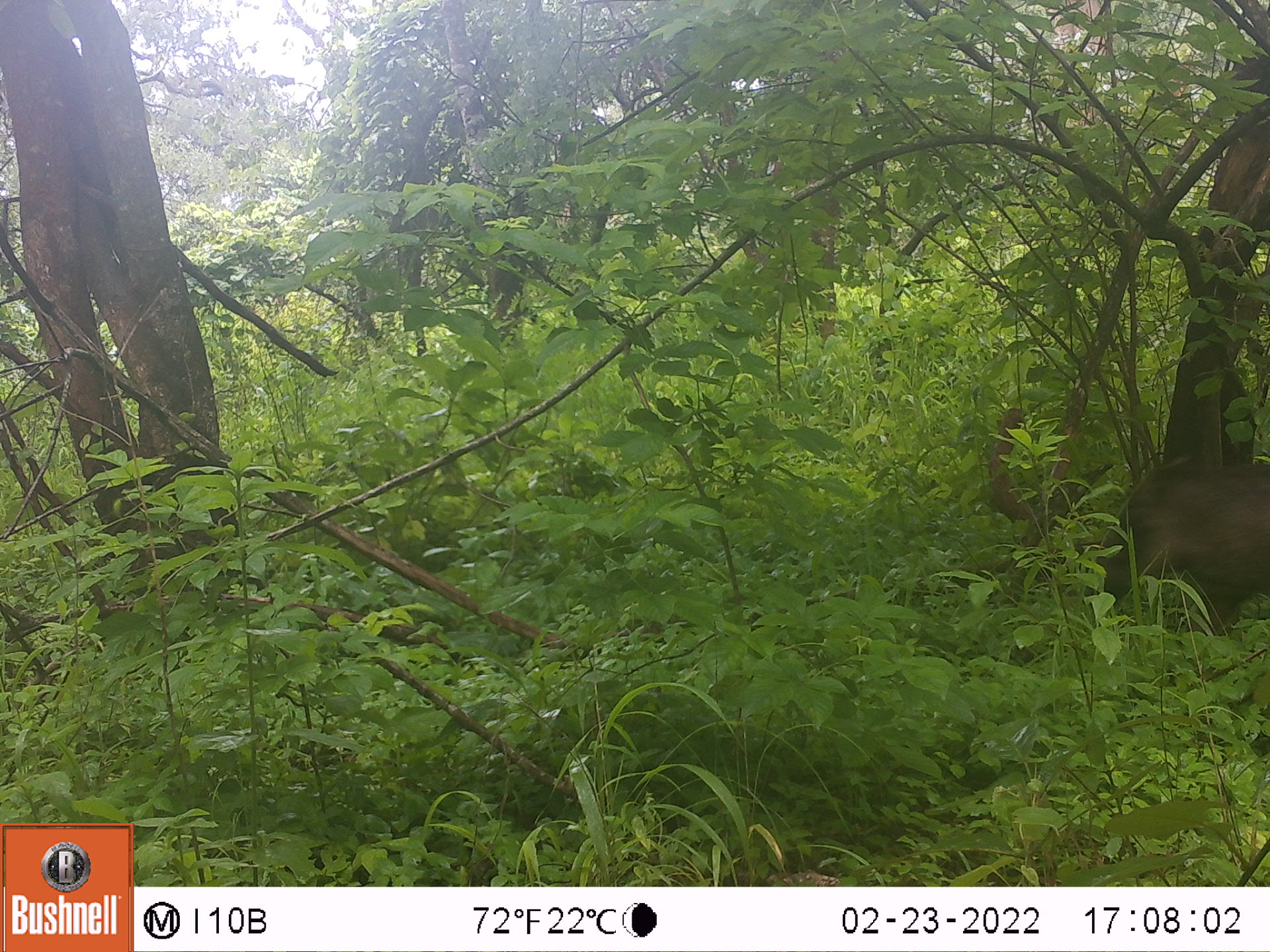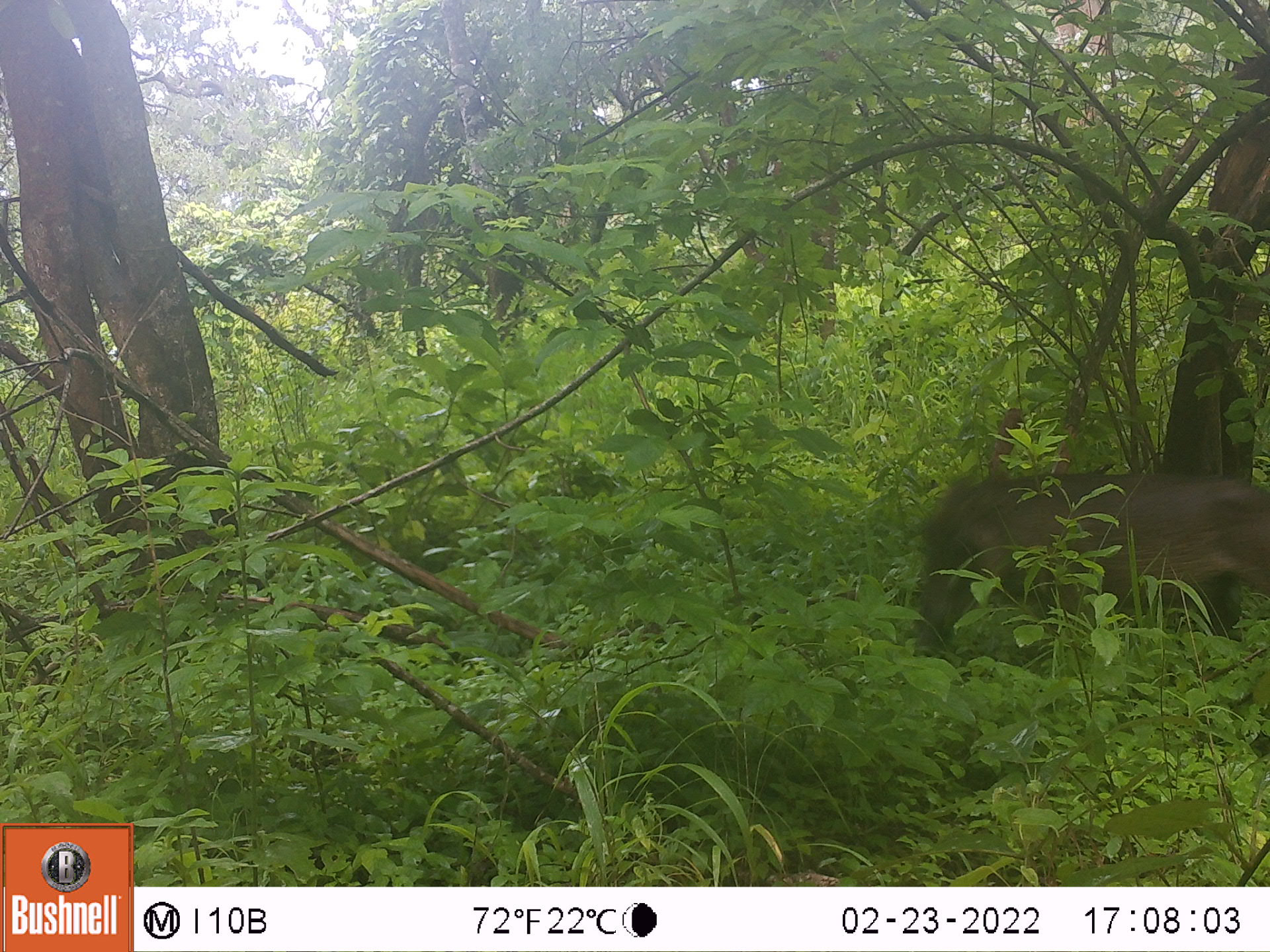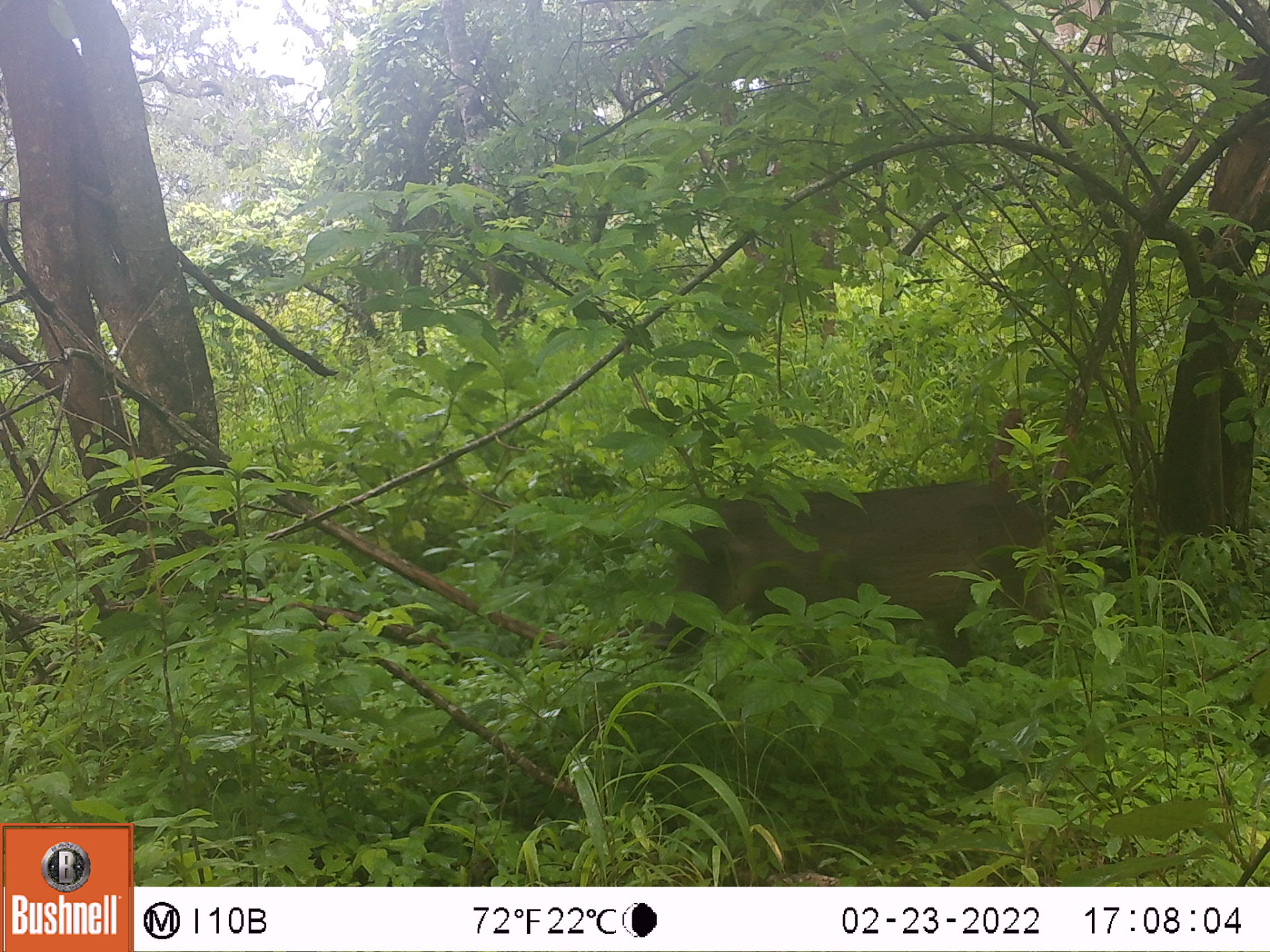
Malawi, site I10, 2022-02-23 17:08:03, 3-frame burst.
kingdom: Animalia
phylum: Chordata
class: Mammalia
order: Artiodactyla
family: Suidae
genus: Phacochoerus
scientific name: Phacochoerus africanus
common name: common warthog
Common warthog (Phacochoerus africanus), count 1.